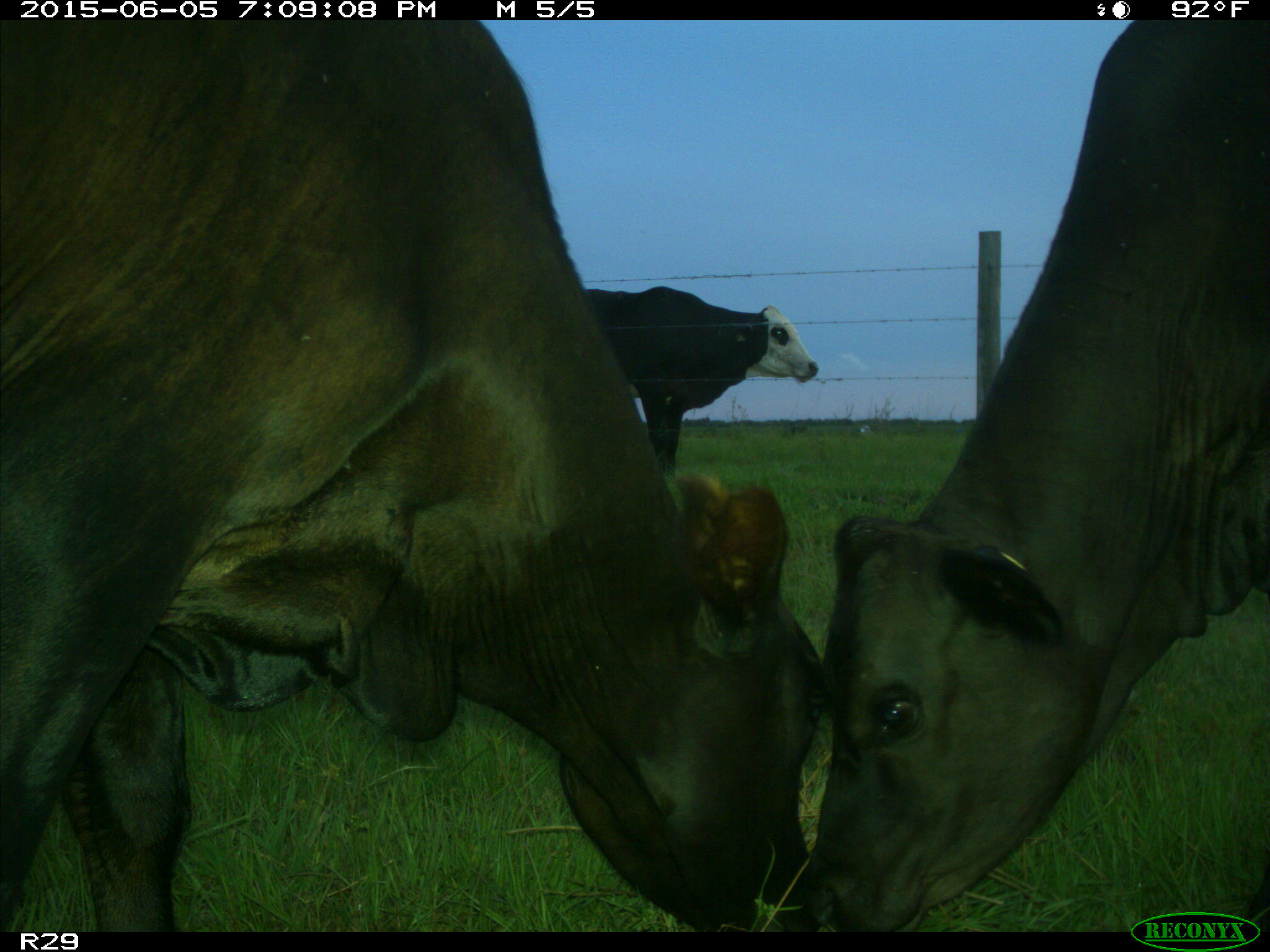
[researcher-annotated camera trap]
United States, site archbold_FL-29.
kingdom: Animalia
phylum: Chordata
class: Mammalia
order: Artiodactyla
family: Bovidae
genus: Bos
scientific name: Bos taurus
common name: domestic cow